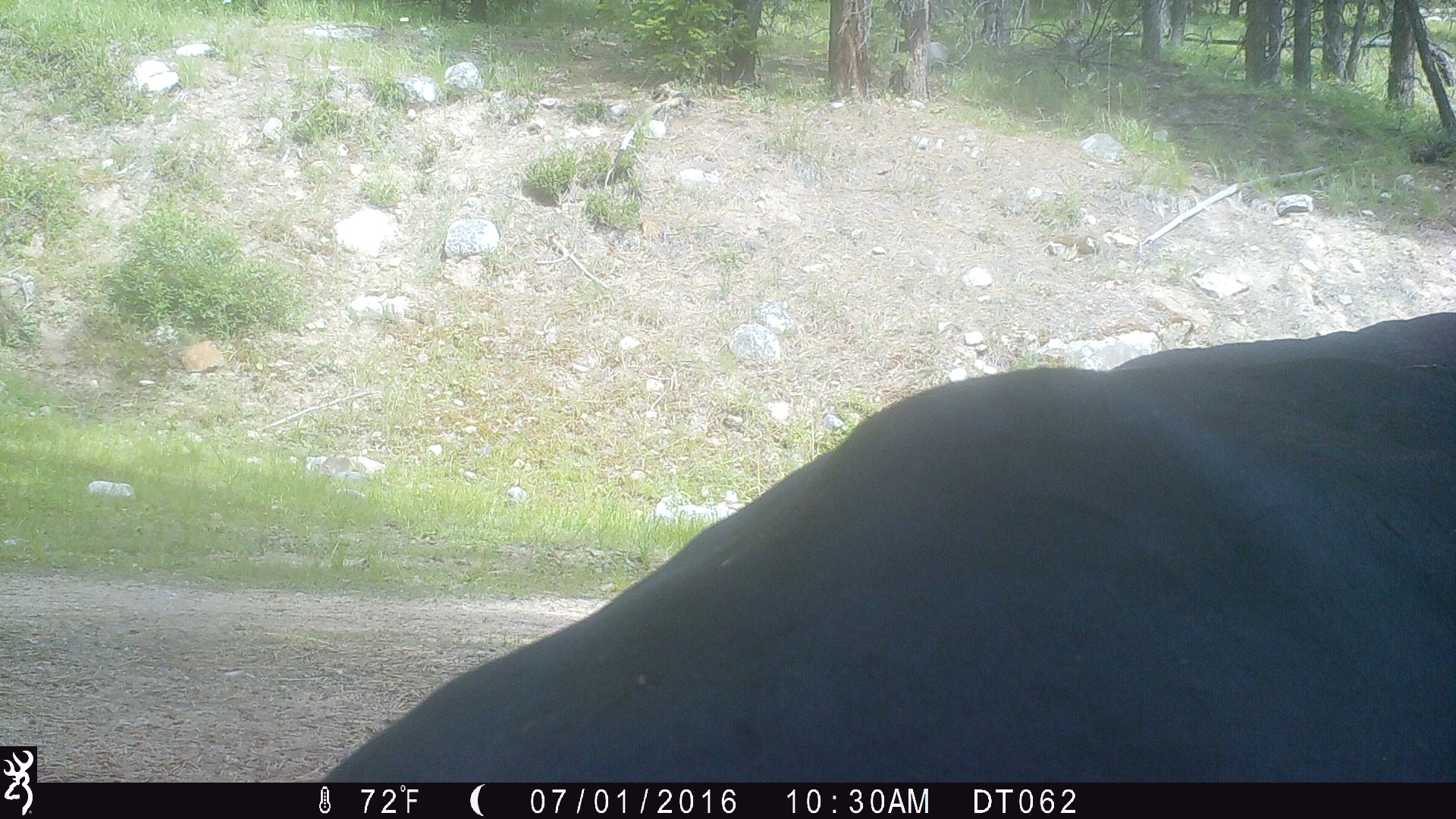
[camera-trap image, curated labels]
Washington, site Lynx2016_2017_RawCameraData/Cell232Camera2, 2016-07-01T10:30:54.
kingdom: Animalia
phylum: Chordata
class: Mammalia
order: Artiodactyla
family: Bovidae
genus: Bos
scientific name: Bos taurus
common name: domestic cattle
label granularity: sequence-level